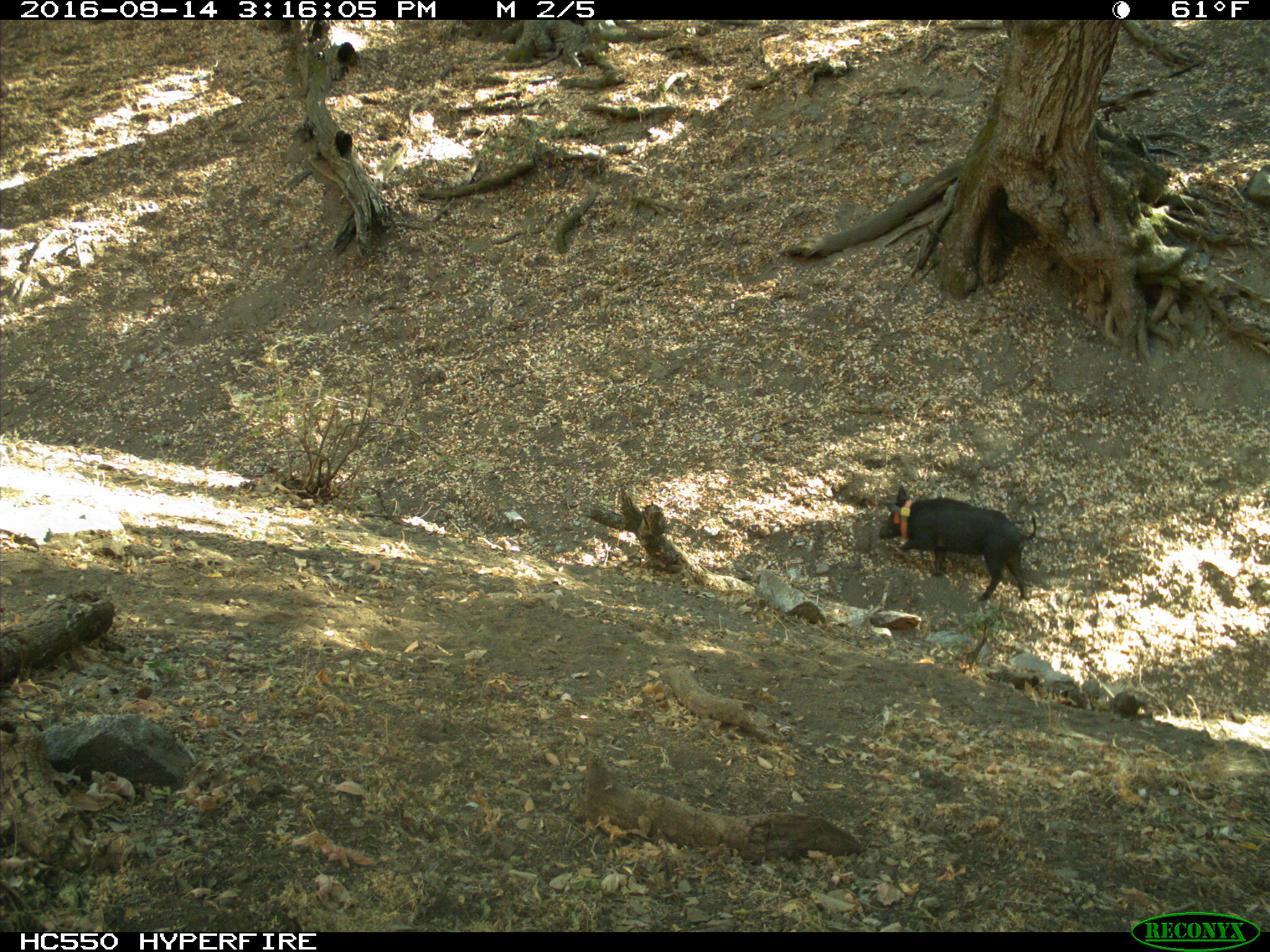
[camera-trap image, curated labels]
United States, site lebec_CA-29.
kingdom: Animalia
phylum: Chordata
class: Mammalia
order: Artiodactyla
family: Suidae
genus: Sus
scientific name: Sus scrofa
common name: wild boar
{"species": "Sus scrofa (wild boar)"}